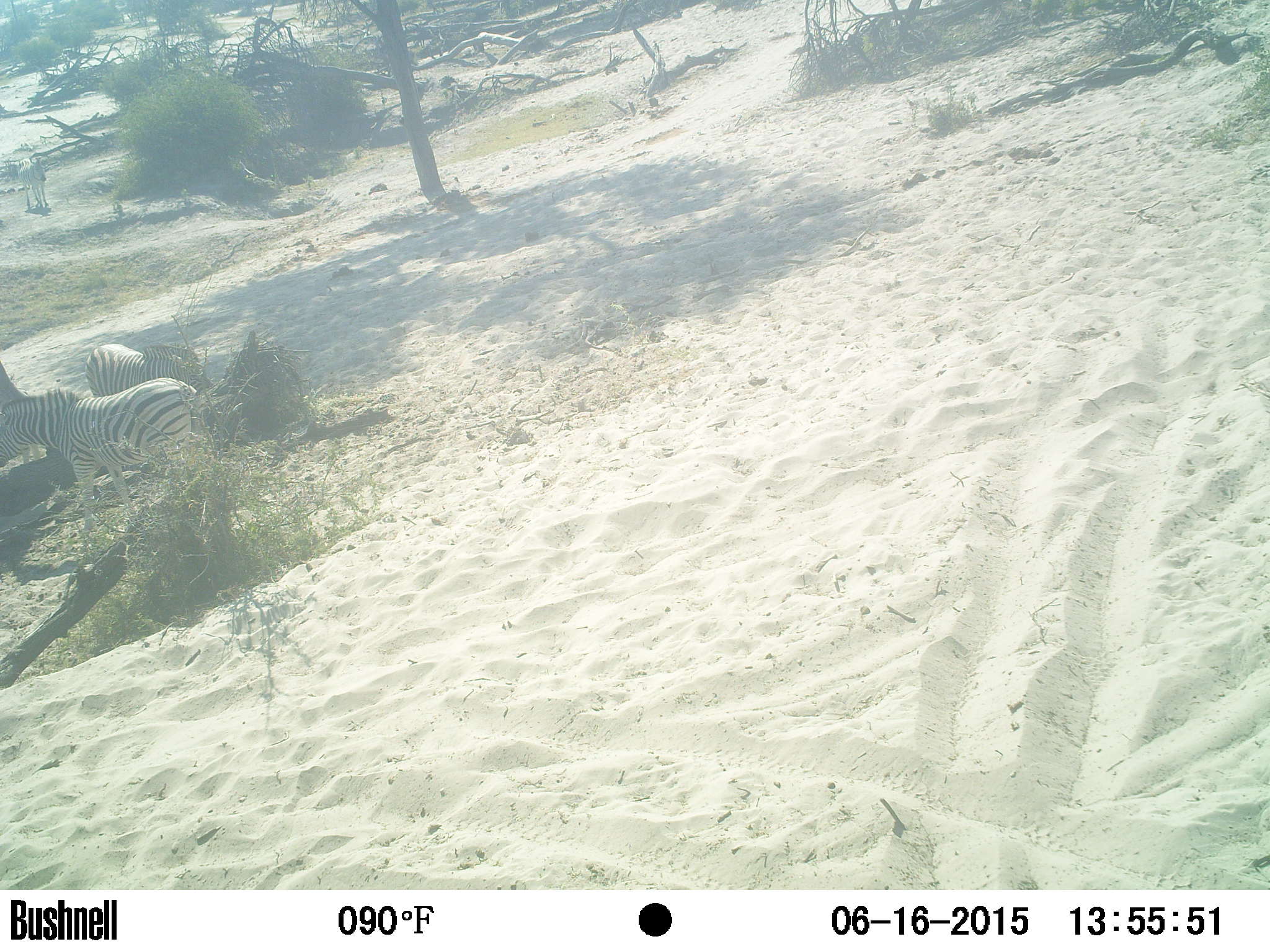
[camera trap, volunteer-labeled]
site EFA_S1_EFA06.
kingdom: Animalia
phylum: Chordata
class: Mammalia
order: Perissodactyla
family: Equidae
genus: Equus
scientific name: Equus quagga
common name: plains zebra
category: zebraplains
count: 3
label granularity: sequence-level